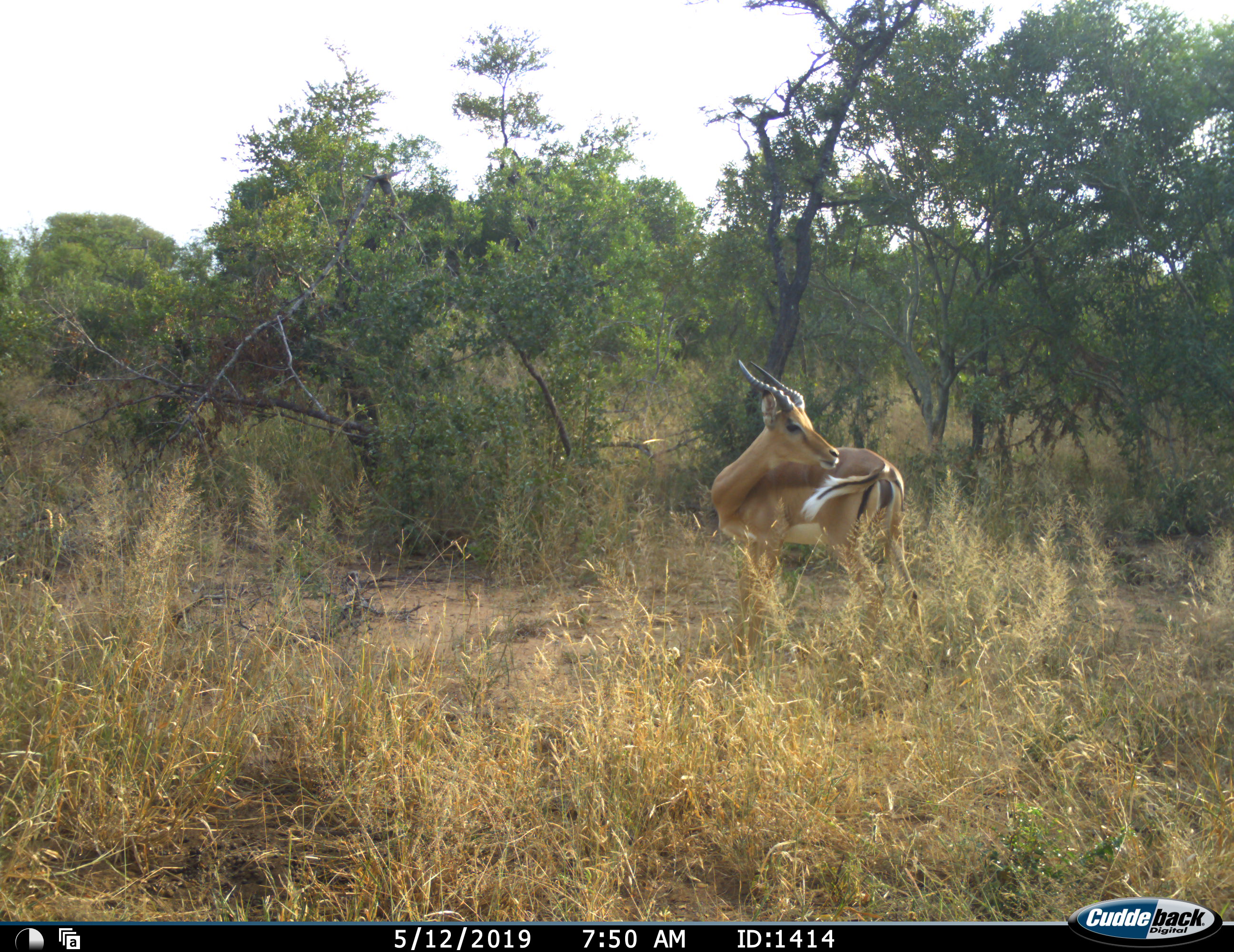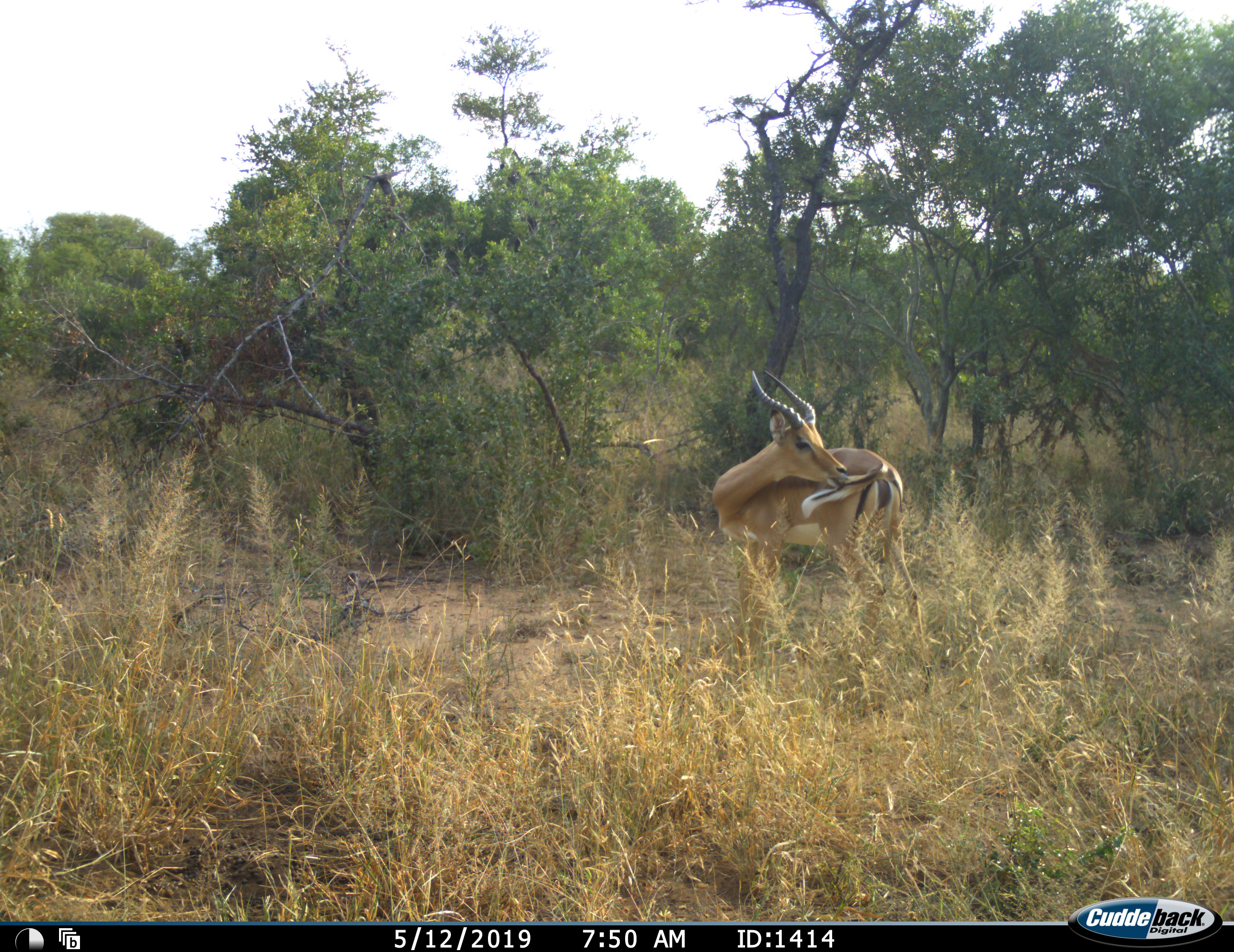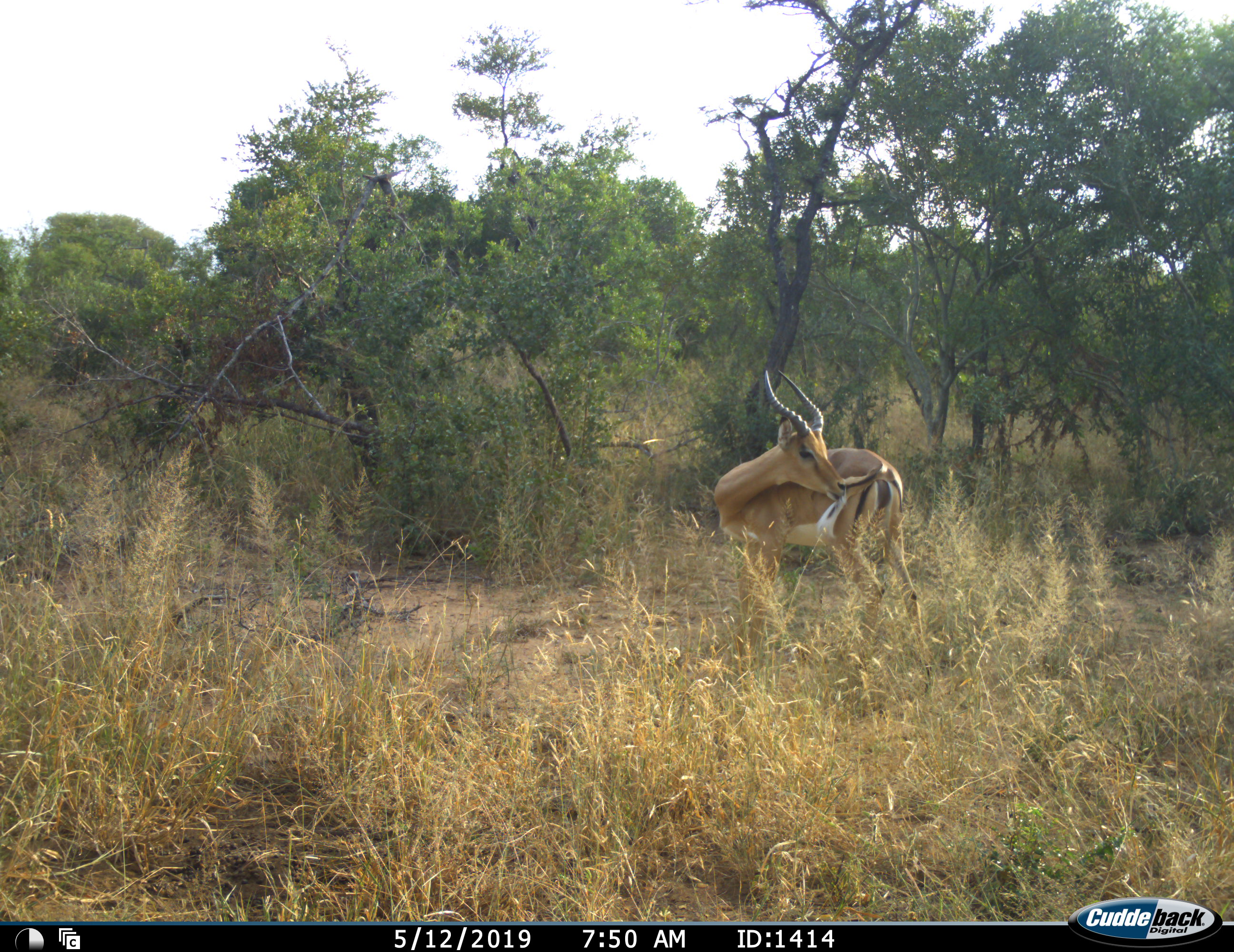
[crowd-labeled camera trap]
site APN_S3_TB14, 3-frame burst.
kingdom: Animalia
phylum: Chordata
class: Mammalia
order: Artiodactyla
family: Bovidae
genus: Aepyceros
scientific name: Aepyceros melampus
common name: impala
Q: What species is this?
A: Impala (Aepyceros melampus).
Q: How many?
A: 1.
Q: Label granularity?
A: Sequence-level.